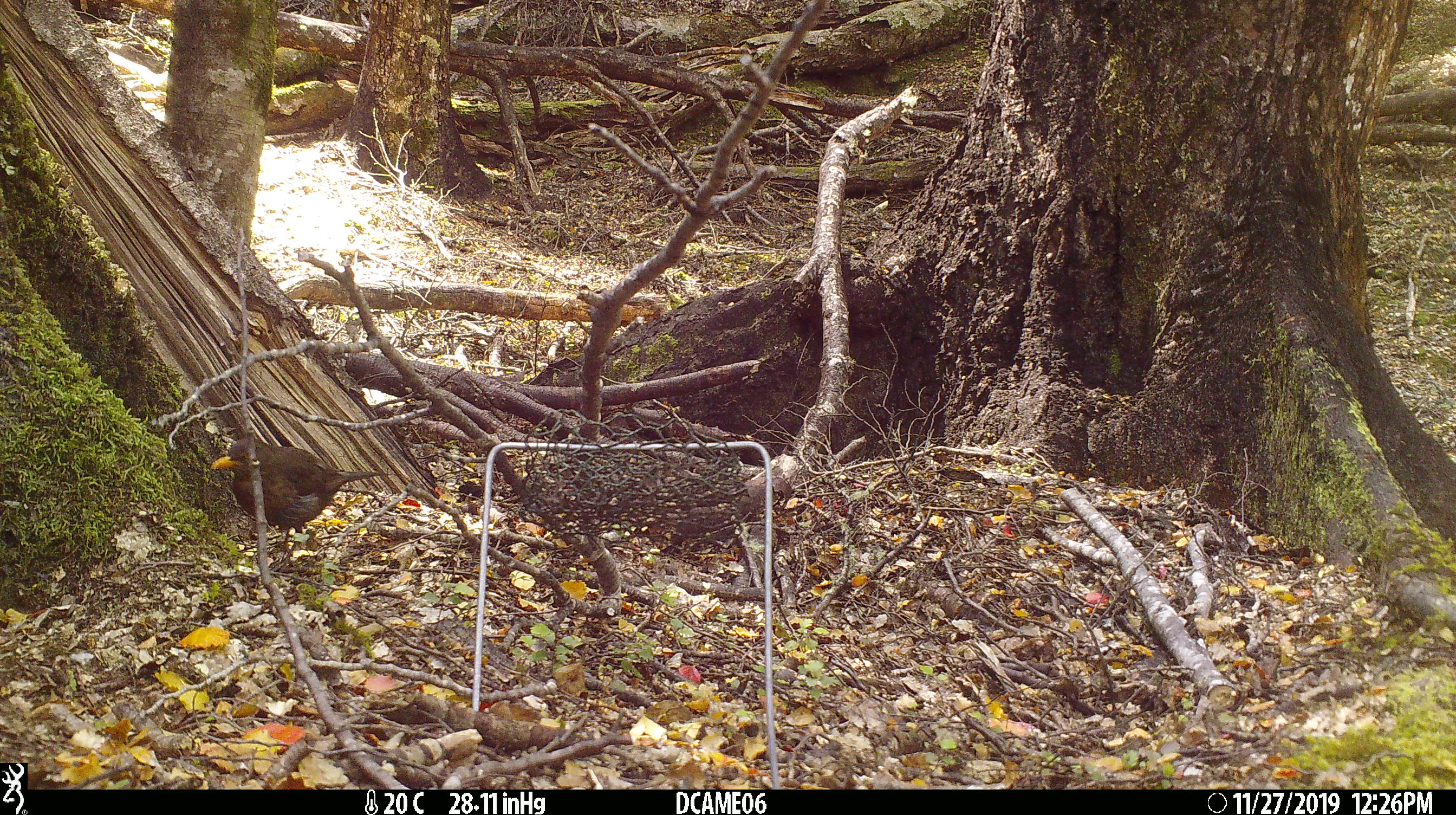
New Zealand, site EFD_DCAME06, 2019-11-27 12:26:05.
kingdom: Animalia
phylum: Chordata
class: Aves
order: Passeriformes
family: Turdidae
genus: Turdus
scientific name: Turdus merula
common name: eurasian blackbird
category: blackbird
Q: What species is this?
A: Blackbird (eurasian blackbird) (Turdus merula).